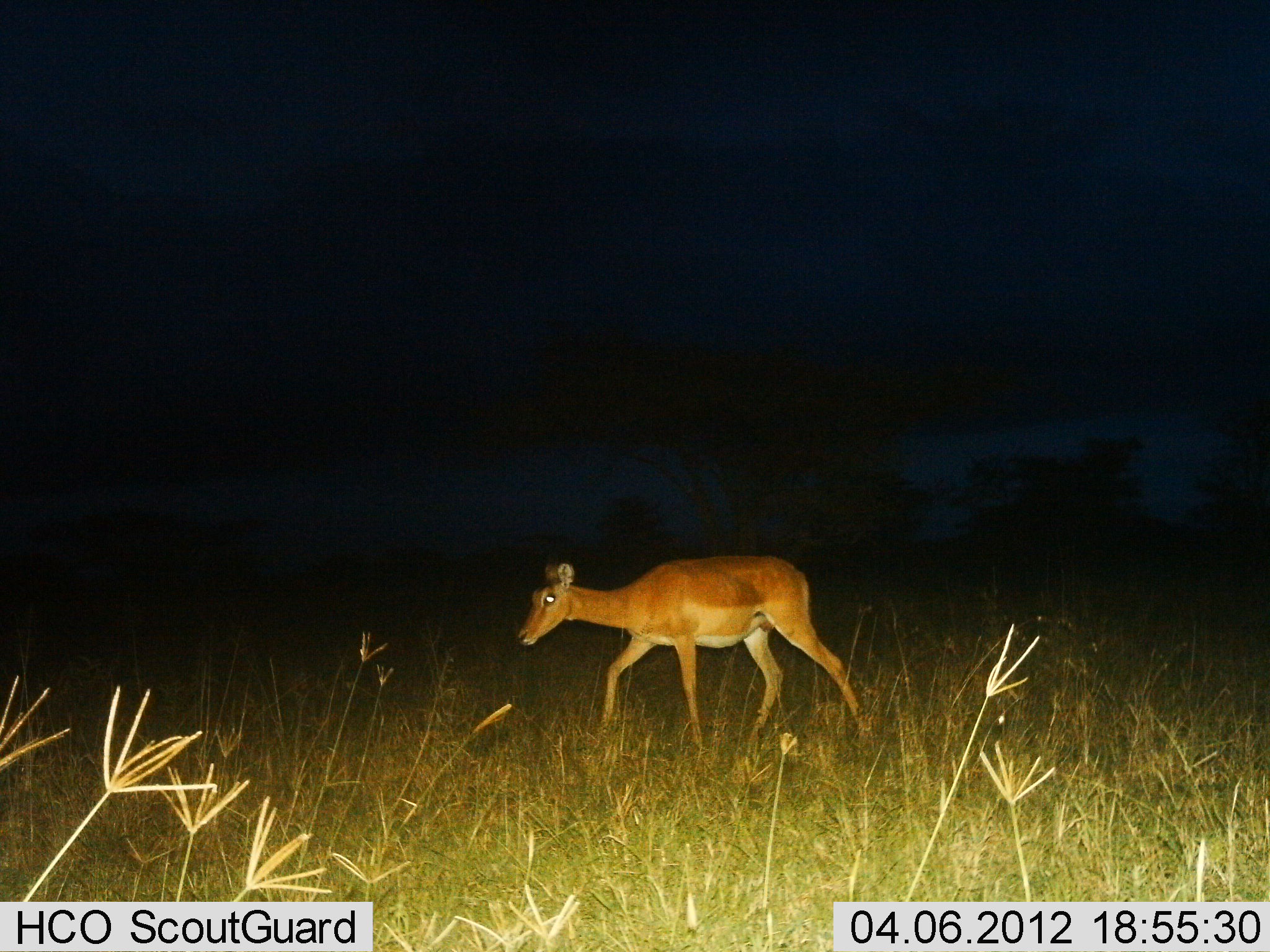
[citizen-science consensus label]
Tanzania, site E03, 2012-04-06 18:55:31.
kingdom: Animalia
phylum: Chordata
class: Mammalia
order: Artiodactyla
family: Bovidae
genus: Redunca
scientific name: Redunca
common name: reedbuck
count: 1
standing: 11%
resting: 0%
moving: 89%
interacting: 0%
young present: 0%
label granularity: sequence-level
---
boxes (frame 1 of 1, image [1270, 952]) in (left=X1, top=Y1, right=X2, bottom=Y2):
animal: (left=512, top=553, right=873, bottom=754)